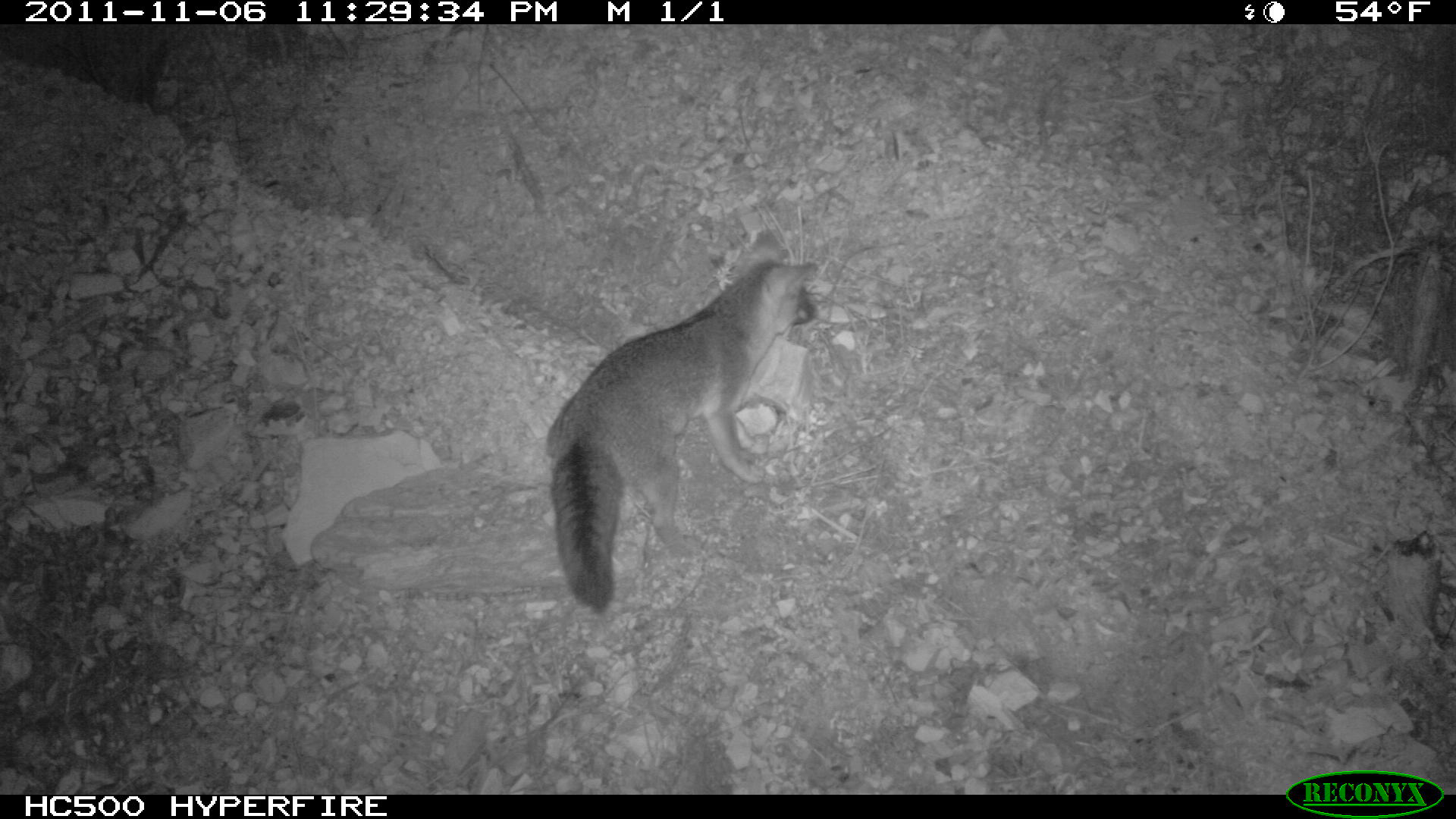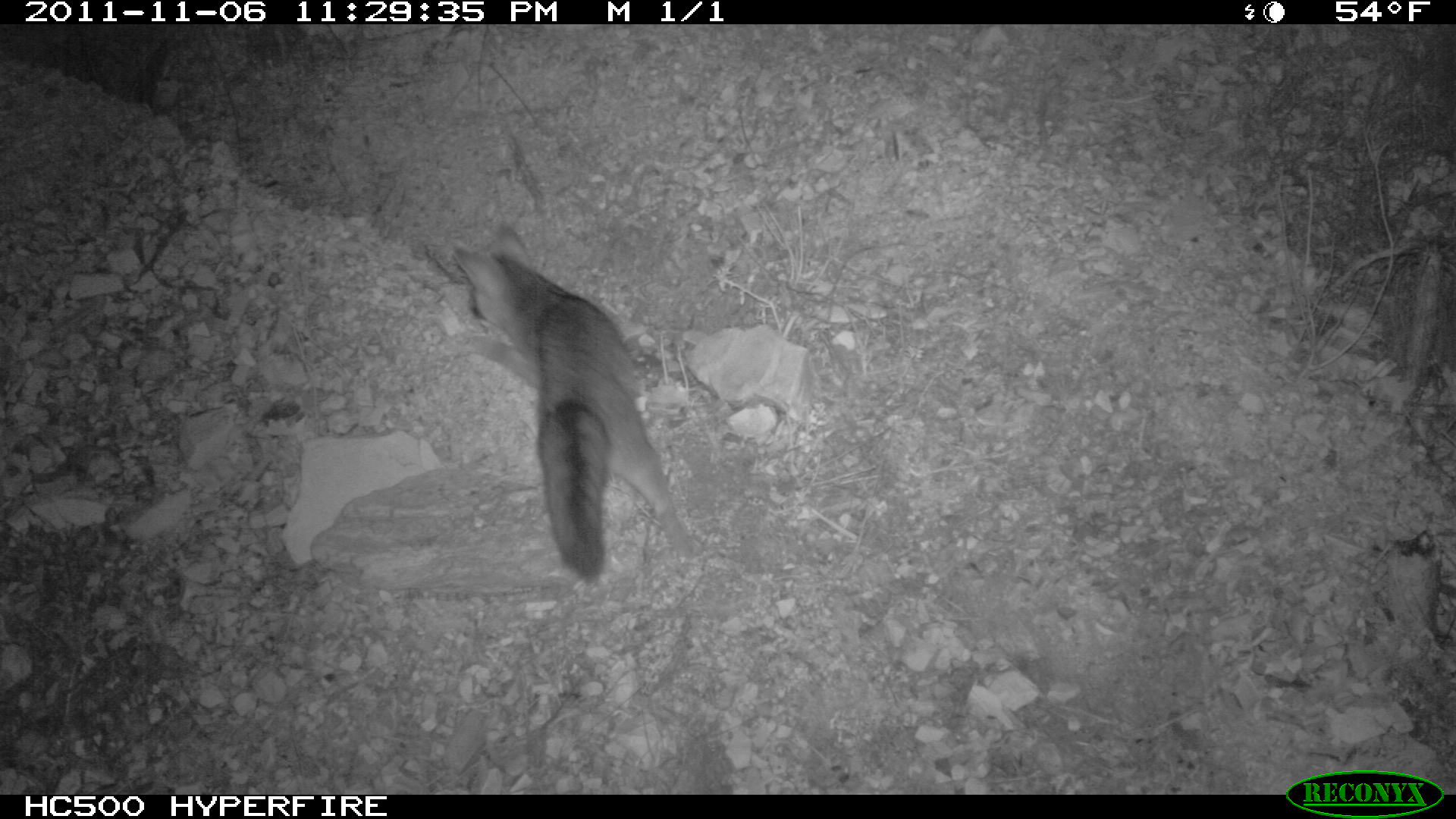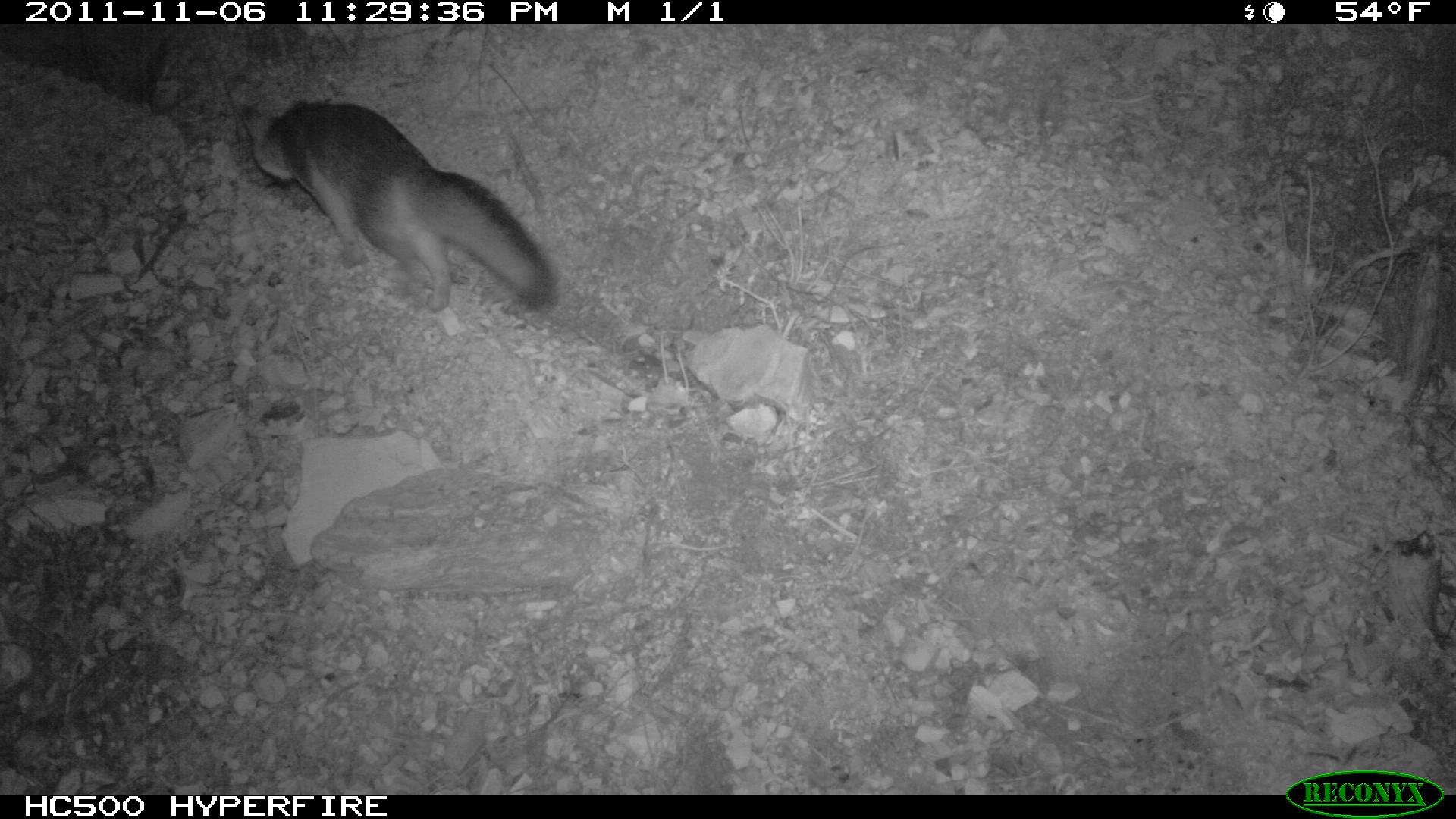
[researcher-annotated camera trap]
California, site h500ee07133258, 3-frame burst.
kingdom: Animalia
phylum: Chordata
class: Mammalia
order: Carnivora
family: Canidae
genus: Urocyon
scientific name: Urocyon littoralis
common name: island fox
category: fox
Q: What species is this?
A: Fox (island fox) (Urocyon littoralis).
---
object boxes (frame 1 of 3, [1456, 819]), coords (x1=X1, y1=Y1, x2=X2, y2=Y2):
fox: (x1=543, y1=231, x2=817, y2=614)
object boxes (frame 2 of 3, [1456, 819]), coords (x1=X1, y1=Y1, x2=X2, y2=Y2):
fox: (x1=449, y1=221, x2=701, y2=584)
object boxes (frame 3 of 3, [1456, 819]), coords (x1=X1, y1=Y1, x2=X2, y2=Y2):
fox: (x1=236, y1=100, x2=553, y2=312)